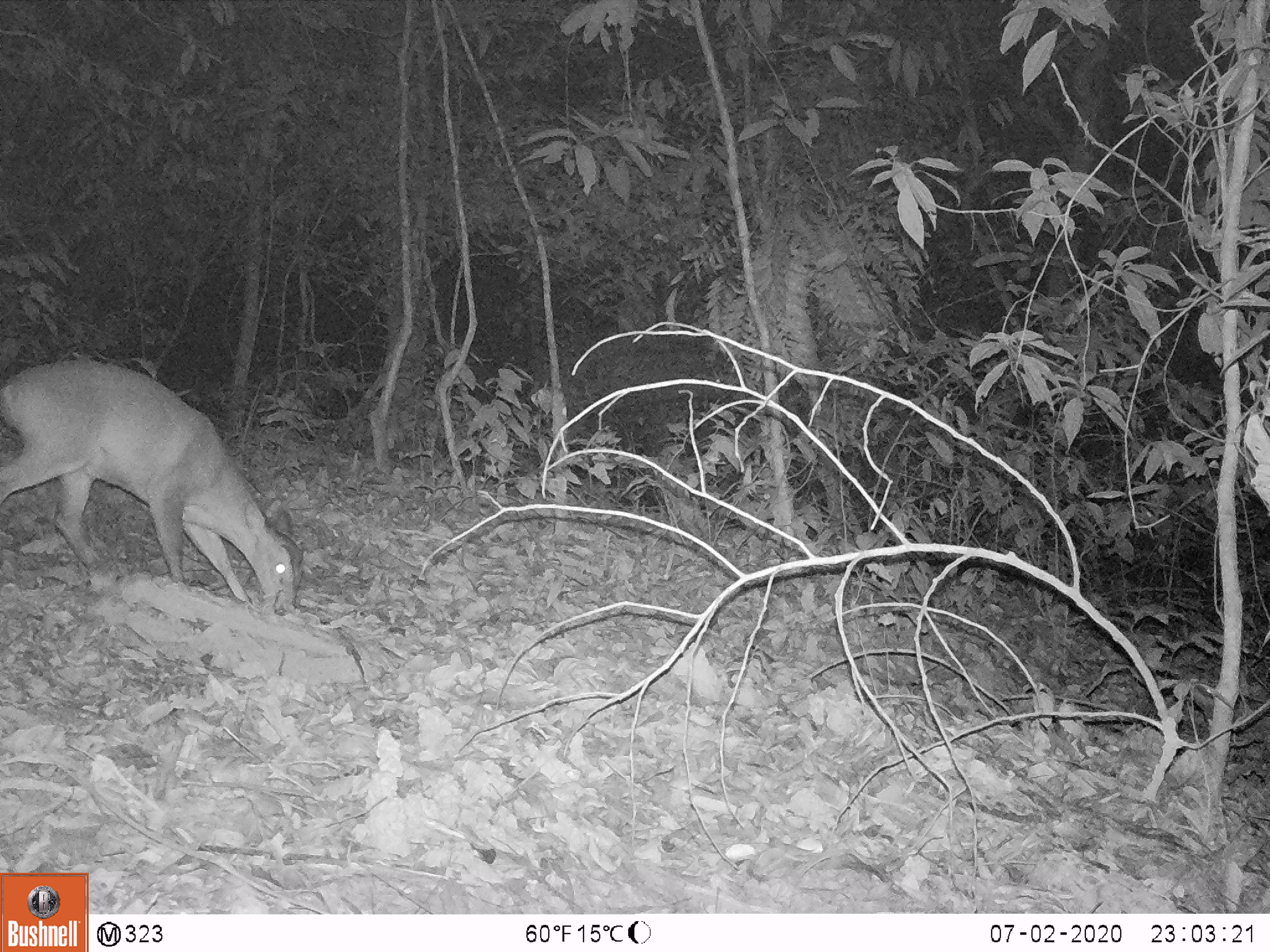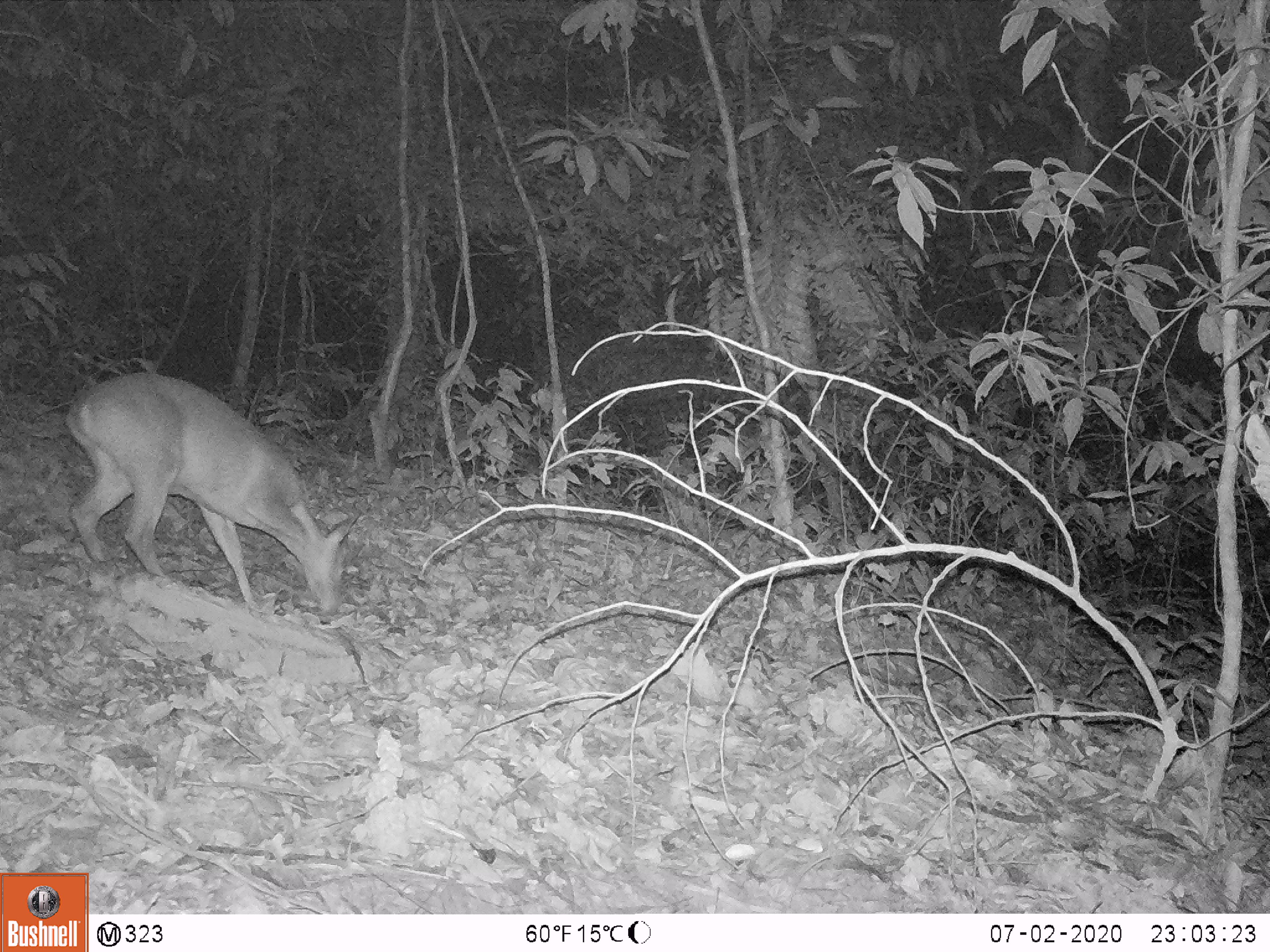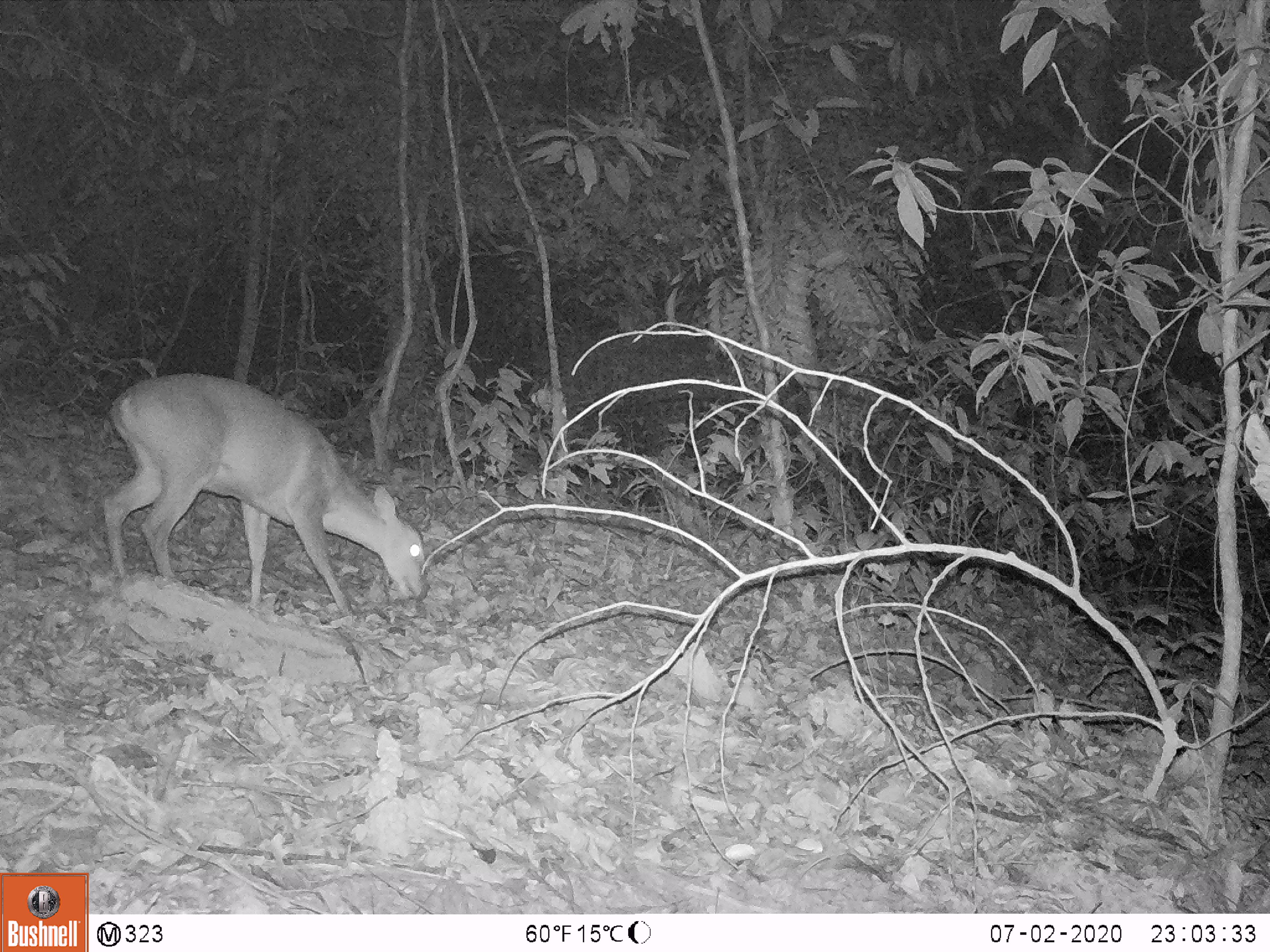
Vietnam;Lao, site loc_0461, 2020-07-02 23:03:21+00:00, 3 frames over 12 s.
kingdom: Animalia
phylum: Chordata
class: Mammalia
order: Artiodactyla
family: Cervidae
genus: Muntiacus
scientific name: Muntiacus vuquangensis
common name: large-antlered muntjac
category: large antlered muntjac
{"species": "large antlered muntjac (large-antlered muntjac) (Muntiacus vuquangensis)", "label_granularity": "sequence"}